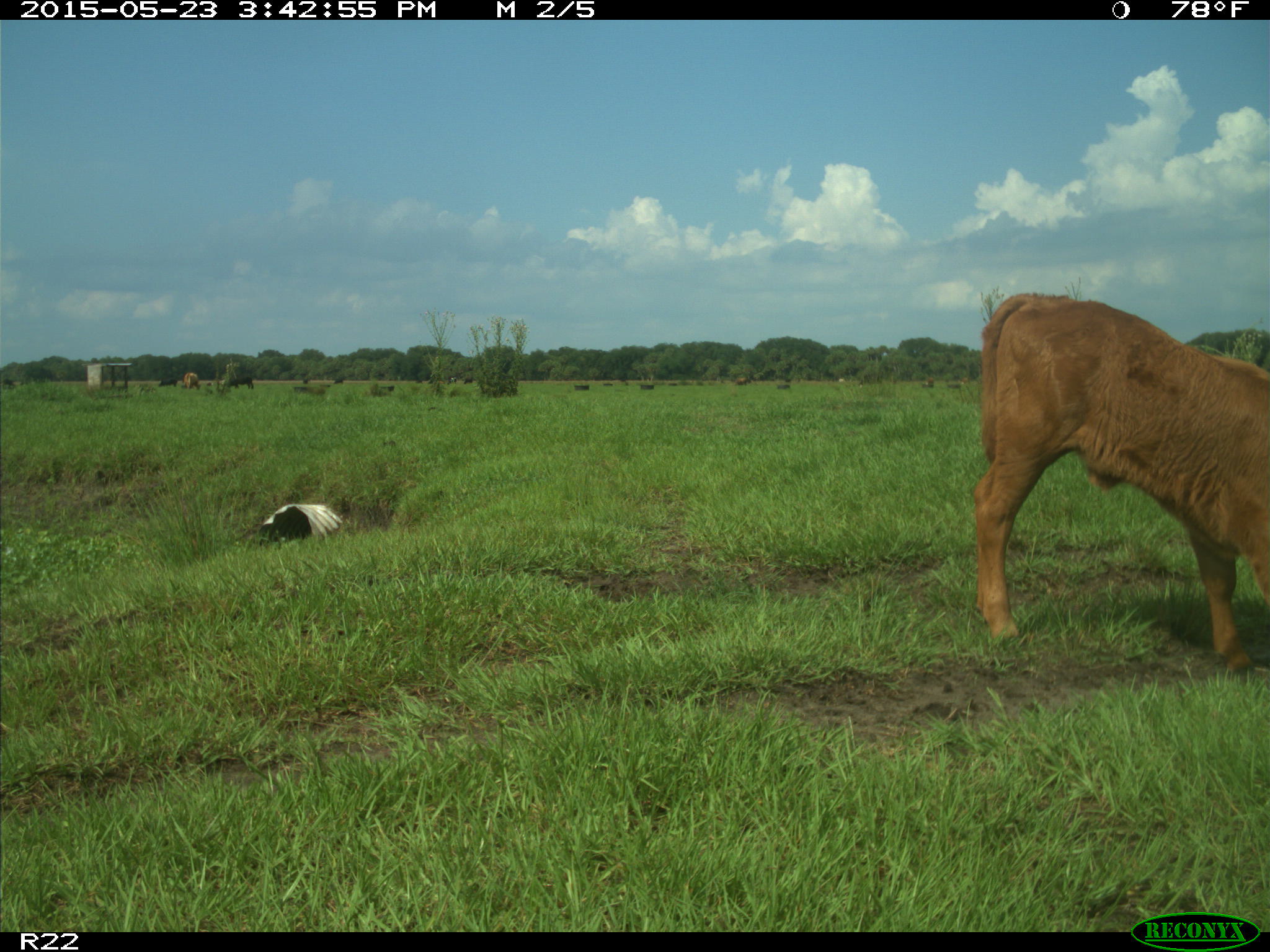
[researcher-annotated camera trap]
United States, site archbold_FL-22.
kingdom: Animalia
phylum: Chordata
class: Mammalia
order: Artiodactyla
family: Bovidae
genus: Bos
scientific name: Bos taurus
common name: domestic cow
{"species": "Bos taurus (domestic cow)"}